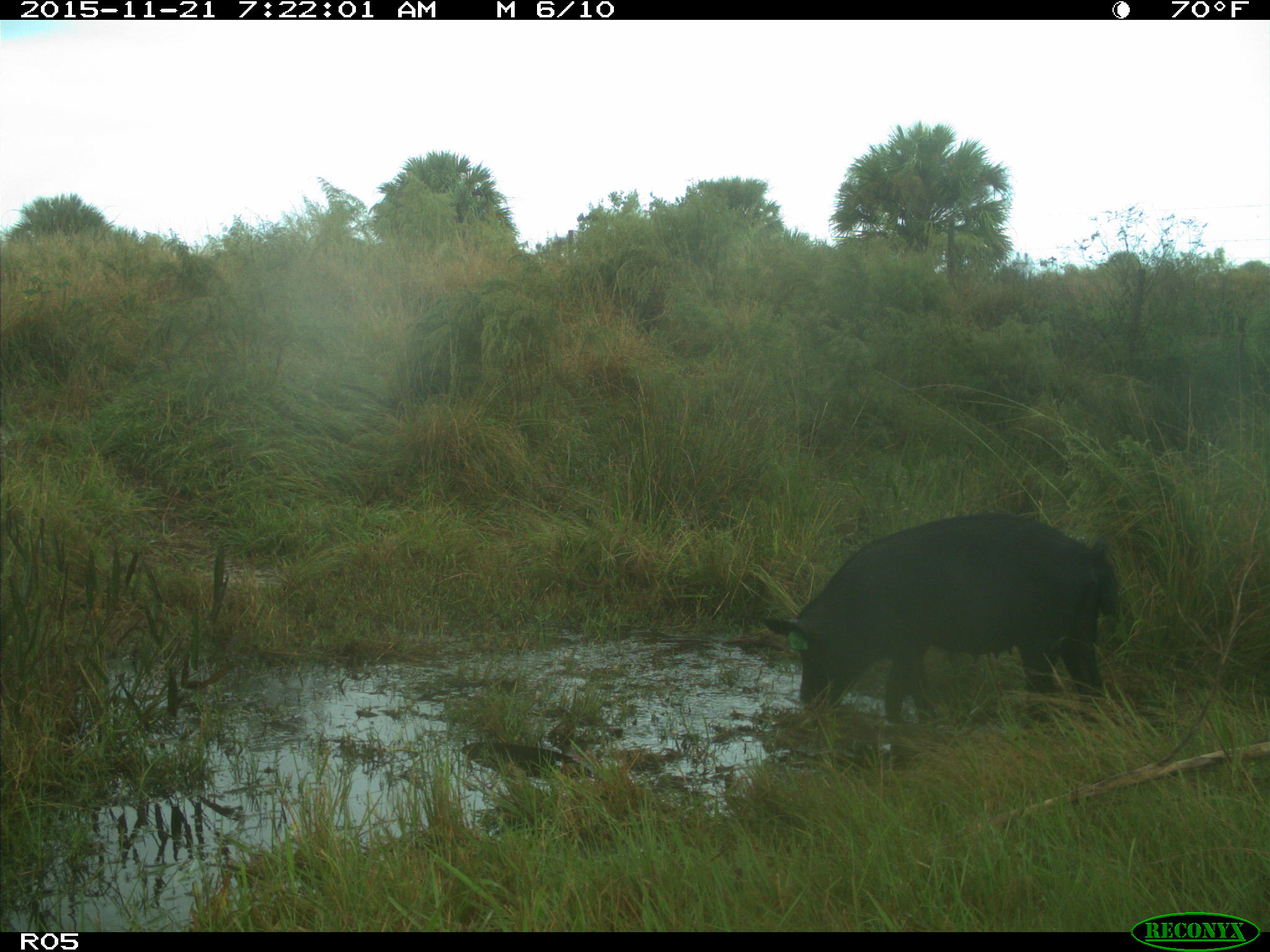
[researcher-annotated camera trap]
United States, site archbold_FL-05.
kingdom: Animalia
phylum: Chordata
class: Mammalia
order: Artiodactyla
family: Suidae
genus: Sus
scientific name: Sus scrofa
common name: wild boar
Sus scrofa (wild boar).